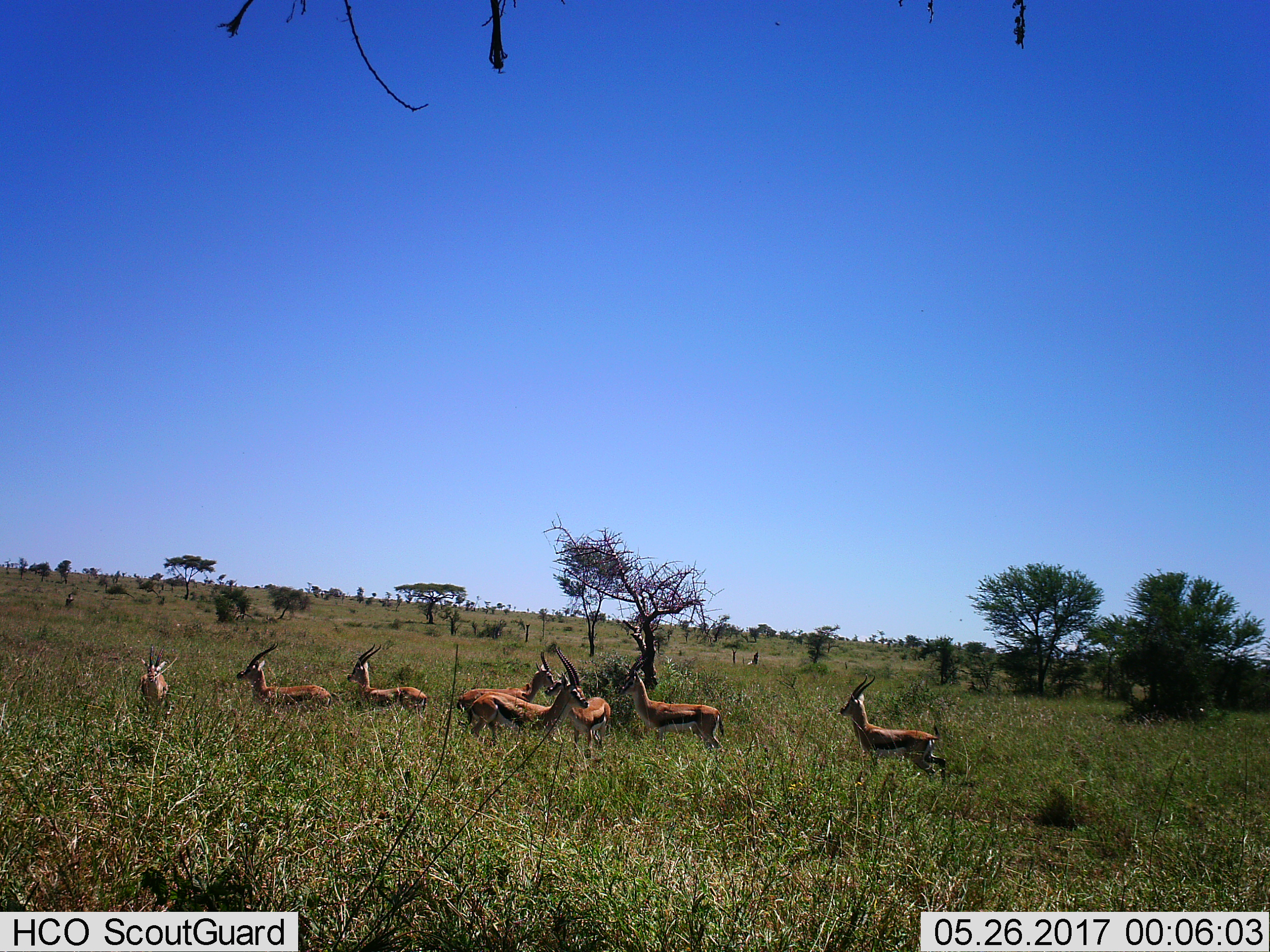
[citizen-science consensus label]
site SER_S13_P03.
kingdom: Animalia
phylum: Chordata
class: Mammalia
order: Artiodactyla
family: Bovidae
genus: Eudorcas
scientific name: Eudorcas thomsonii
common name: thomson's gazelle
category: gazellethomsons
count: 8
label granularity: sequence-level